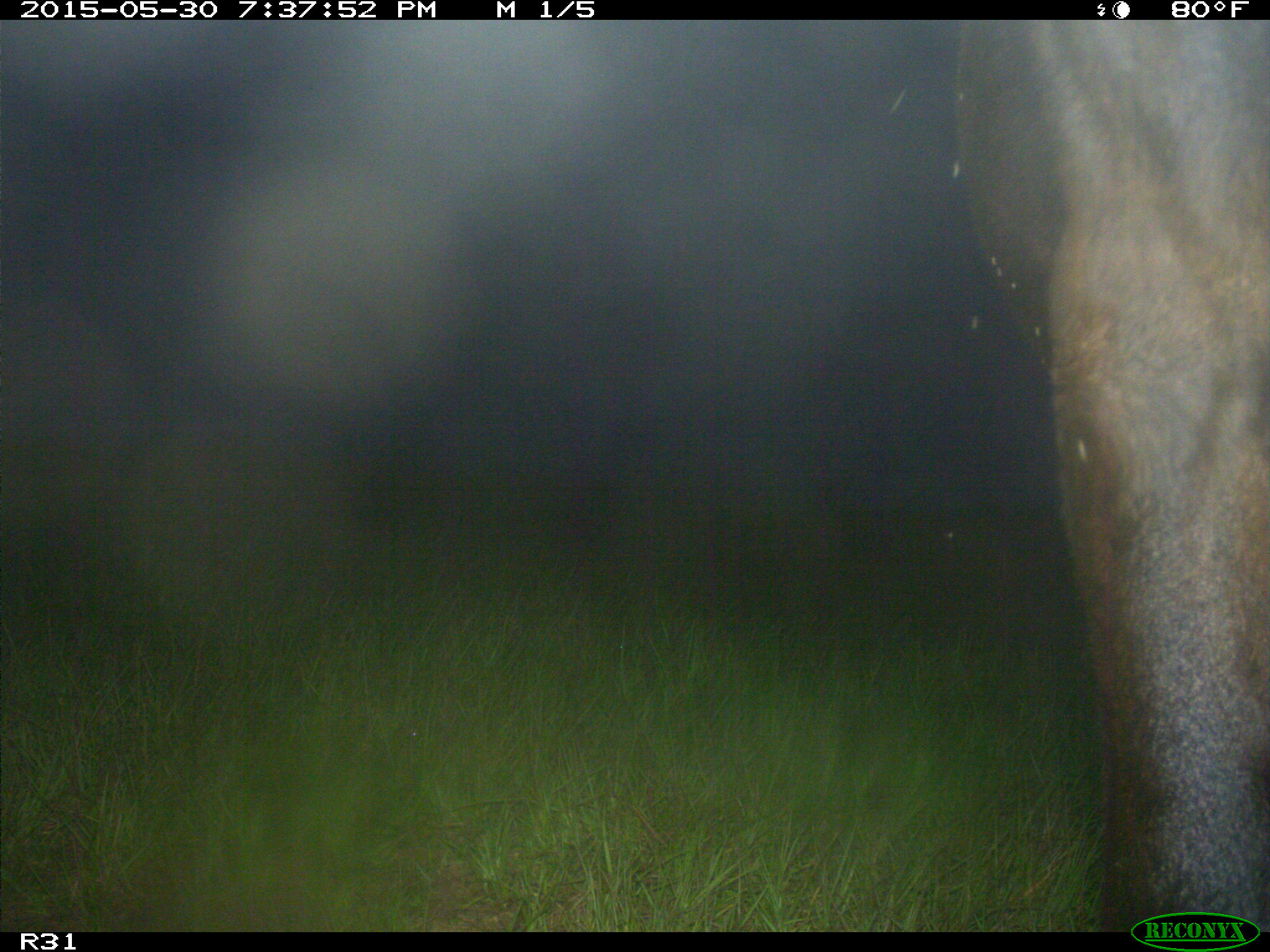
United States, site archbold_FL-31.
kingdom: Animalia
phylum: Chordata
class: Mammalia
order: Artiodactyla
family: Bovidae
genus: Bos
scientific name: Bos taurus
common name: domestic cow